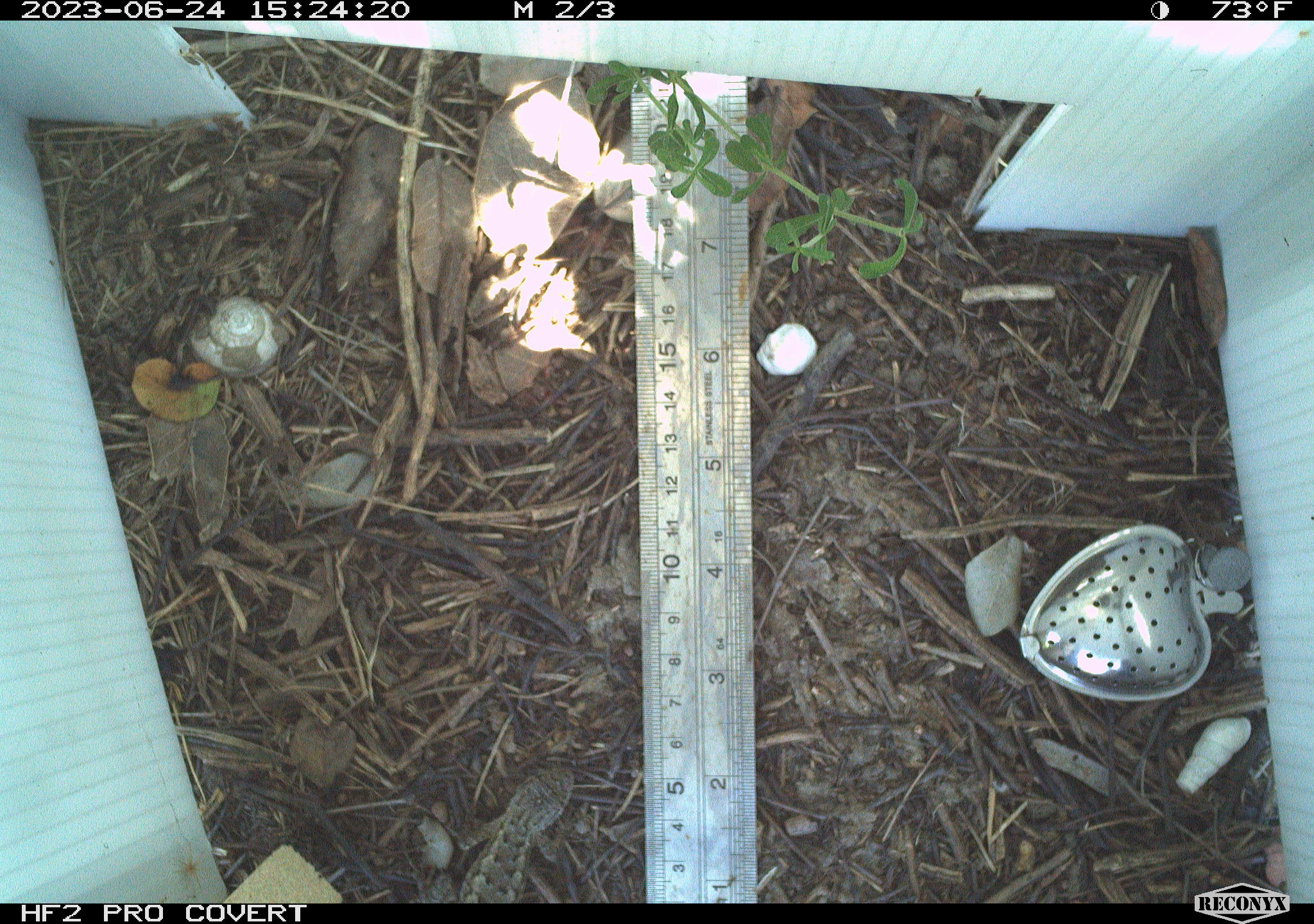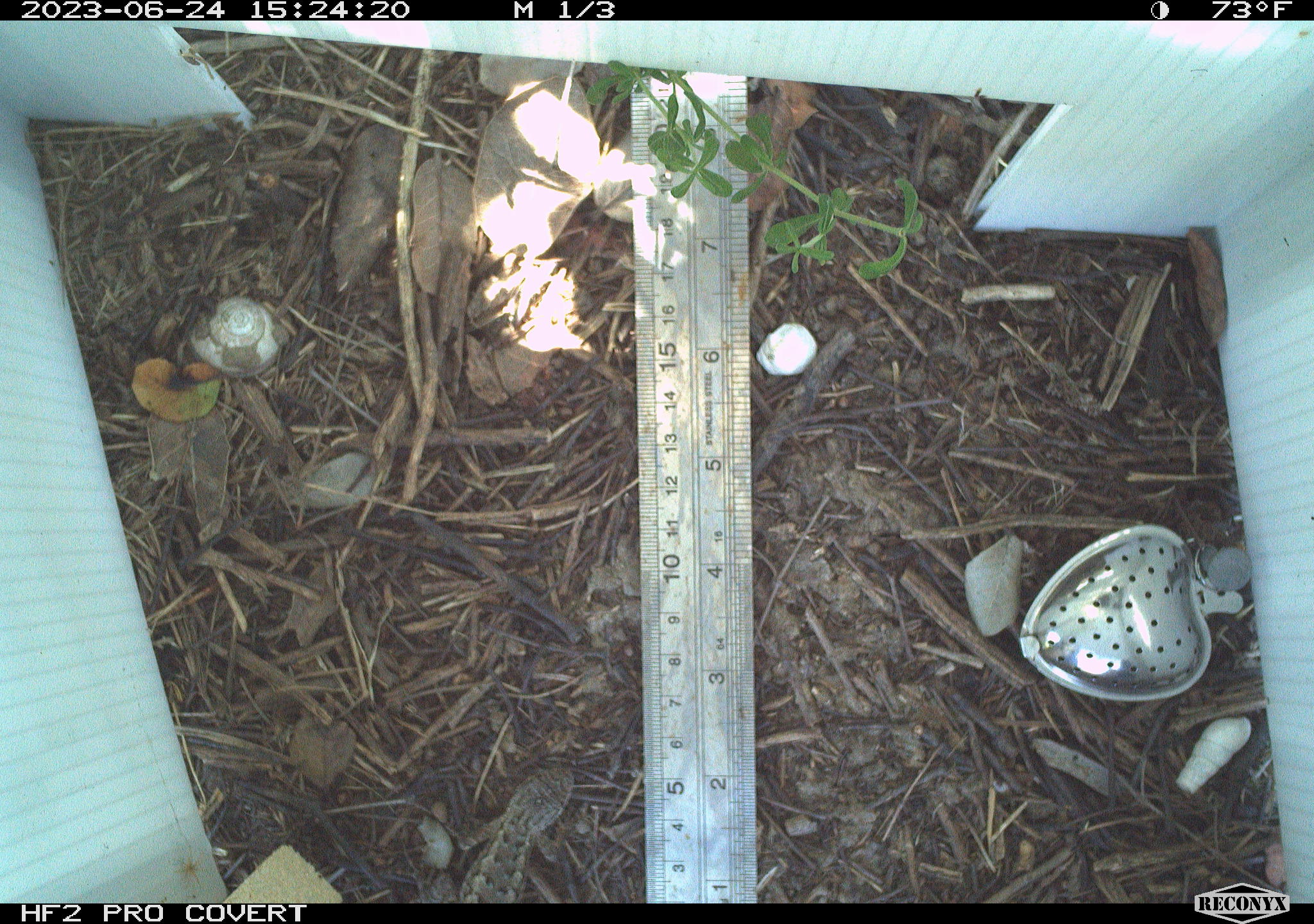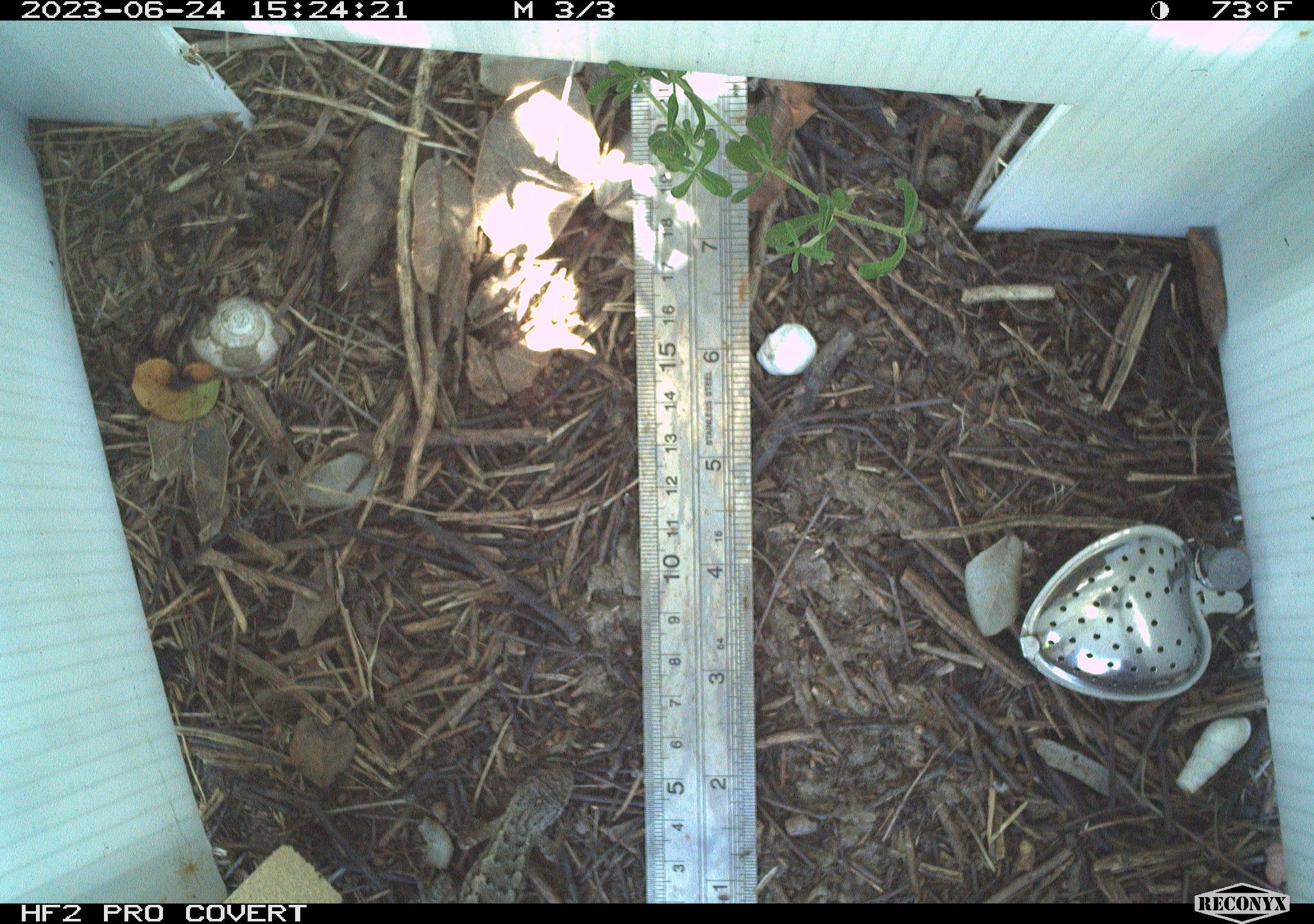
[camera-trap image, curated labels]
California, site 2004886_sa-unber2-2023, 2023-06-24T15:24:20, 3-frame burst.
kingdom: Animalia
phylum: Chordata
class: Reptilia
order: Squamata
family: Phrynosomatidae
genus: Sceloporus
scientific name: Sceloporus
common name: spiny lizards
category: sceloporus species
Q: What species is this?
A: Sceloporus species (spiny lizards) (Sceloporus).